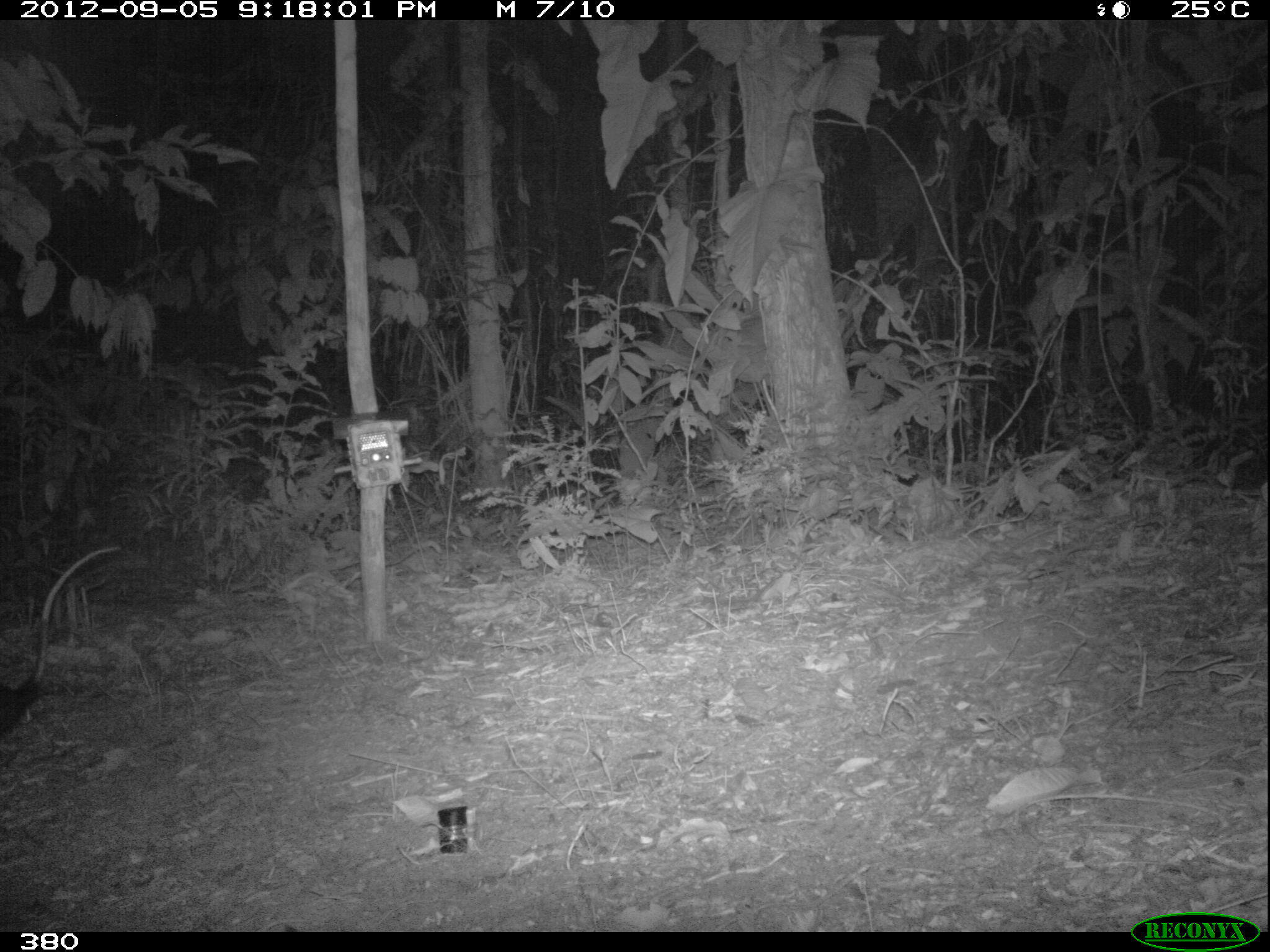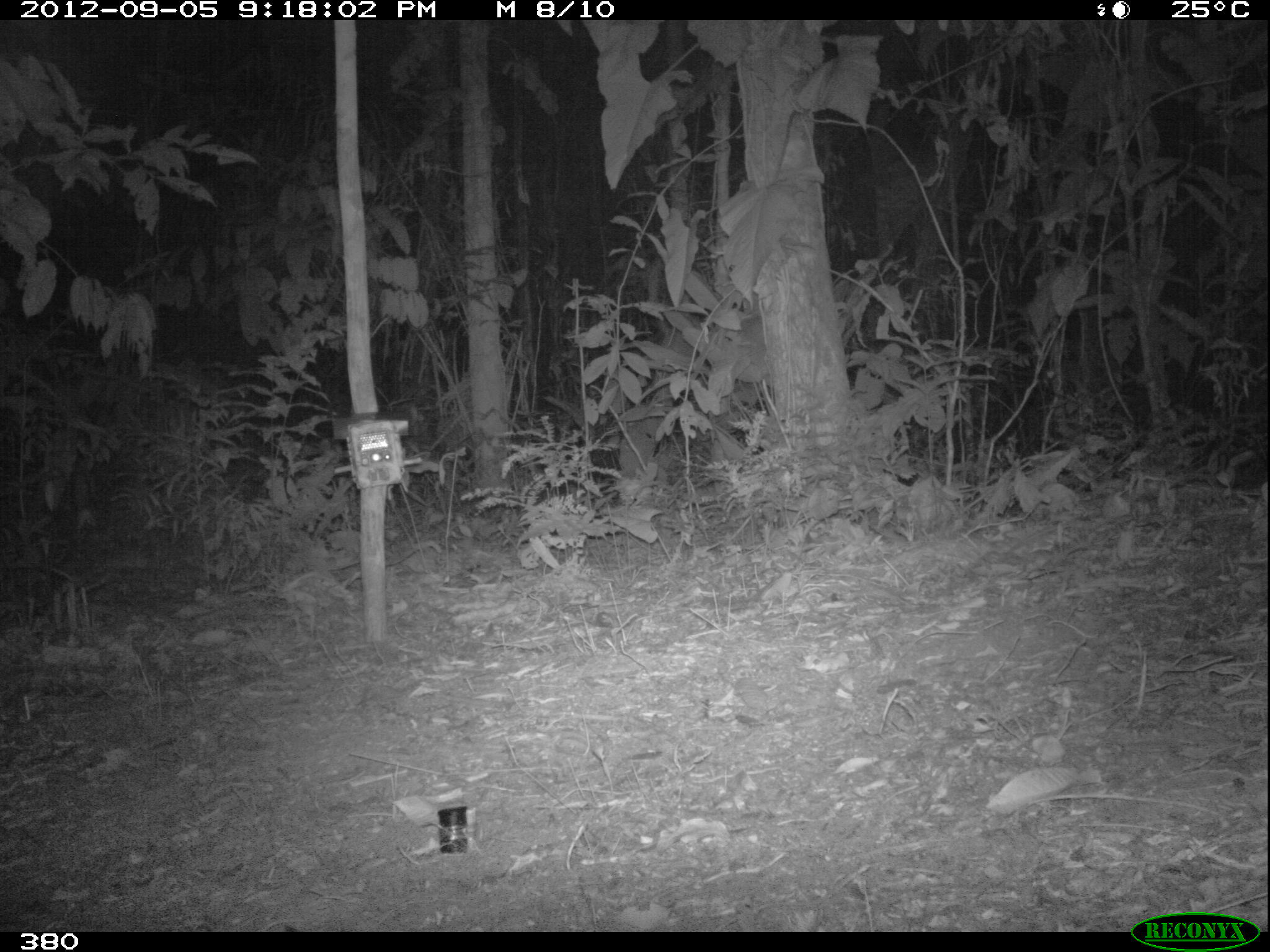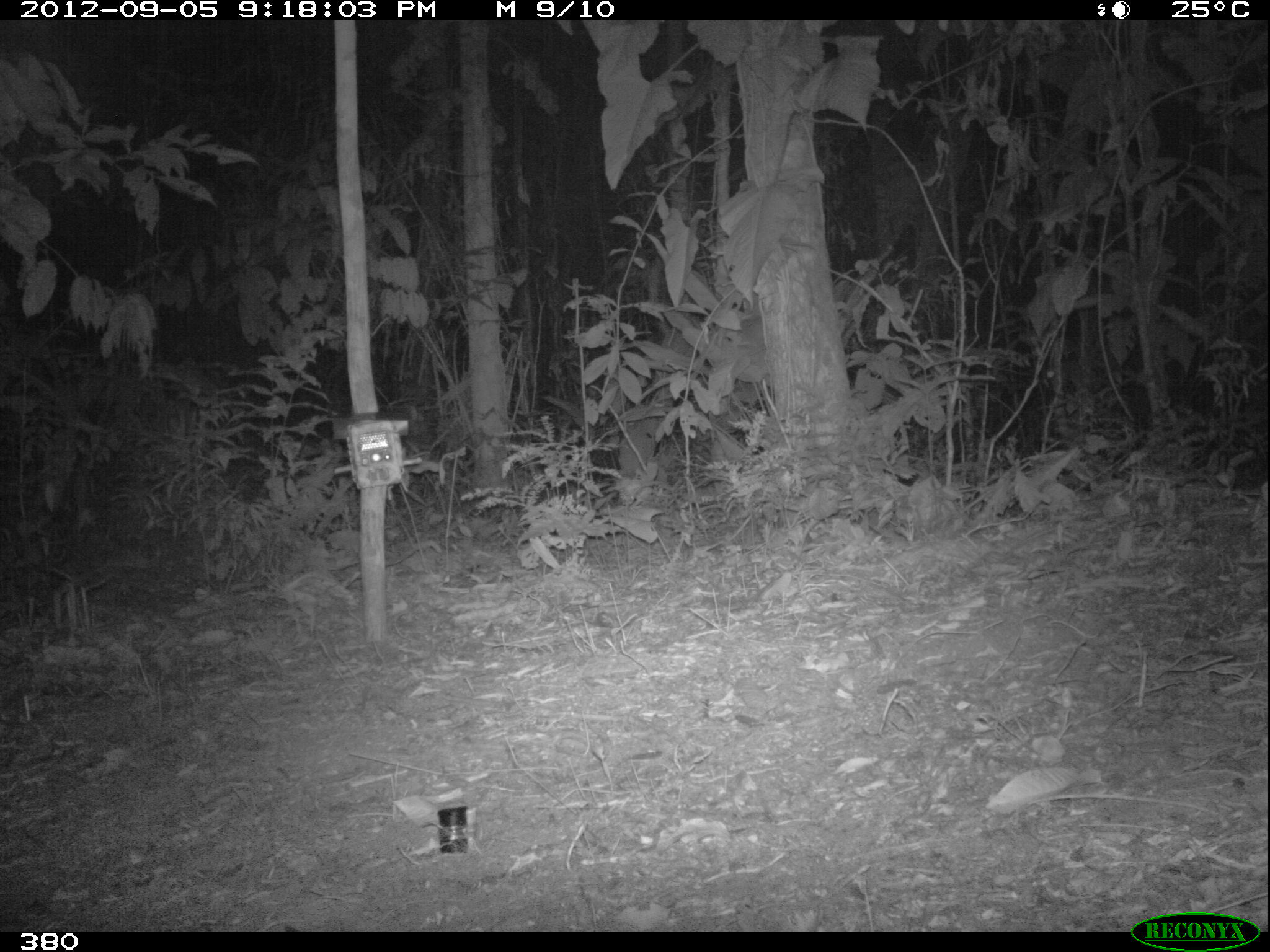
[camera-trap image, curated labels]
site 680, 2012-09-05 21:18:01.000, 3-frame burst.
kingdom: Animalia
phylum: Chordata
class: Mammalia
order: Didelphimorphia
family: Didelphidae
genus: Didelphis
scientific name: Didelphis marsupialis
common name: southern opossum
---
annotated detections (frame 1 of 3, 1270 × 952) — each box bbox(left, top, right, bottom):
didelphis marsupialis: bbox(0, 543, 125, 736)